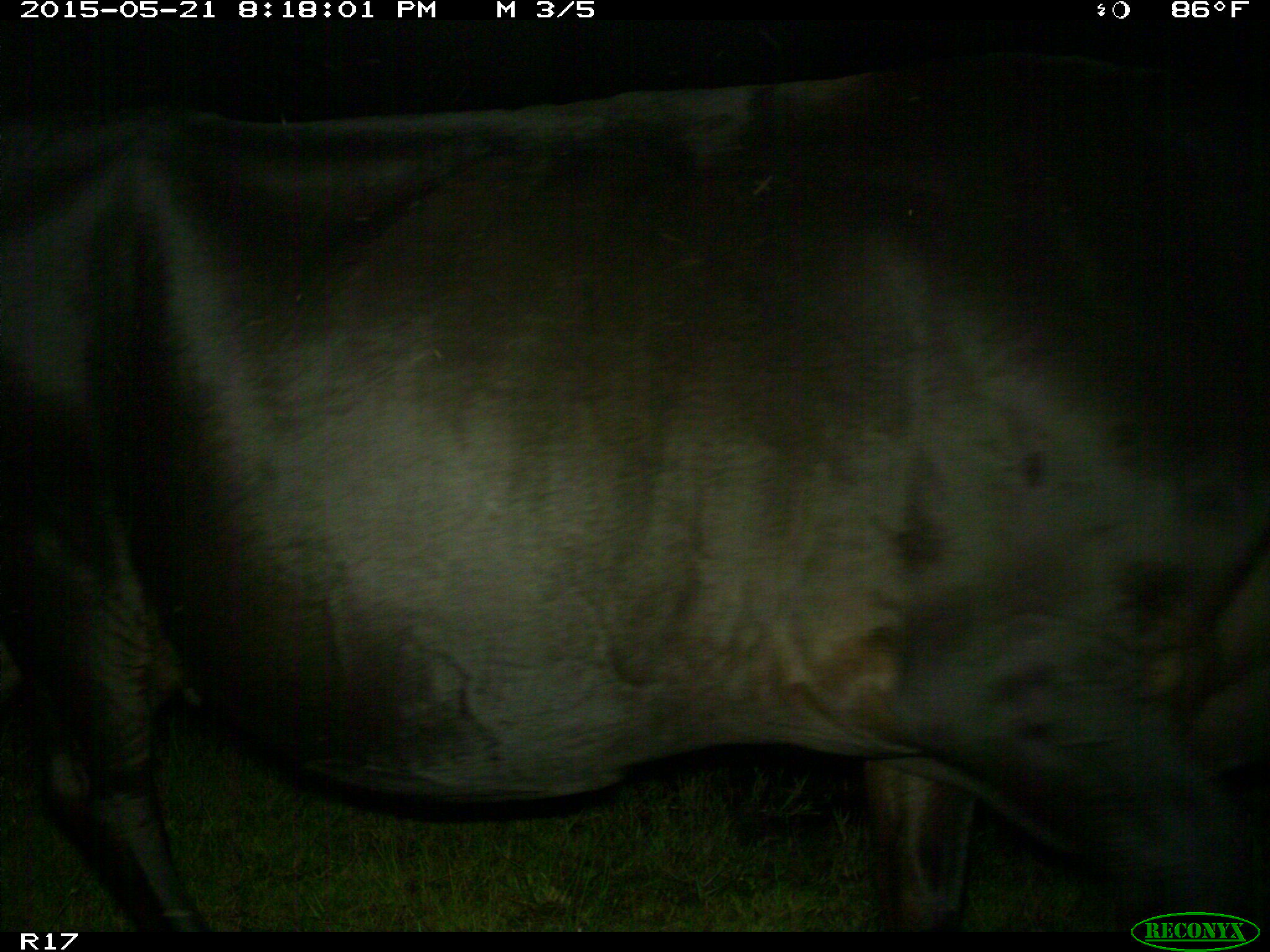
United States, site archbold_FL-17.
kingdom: Animalia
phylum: Chordata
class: Mammalia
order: Artiodactyla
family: Bovidae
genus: Bos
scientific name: Bos taurus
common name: domestic cow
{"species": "Bos taurus (domestic cow)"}